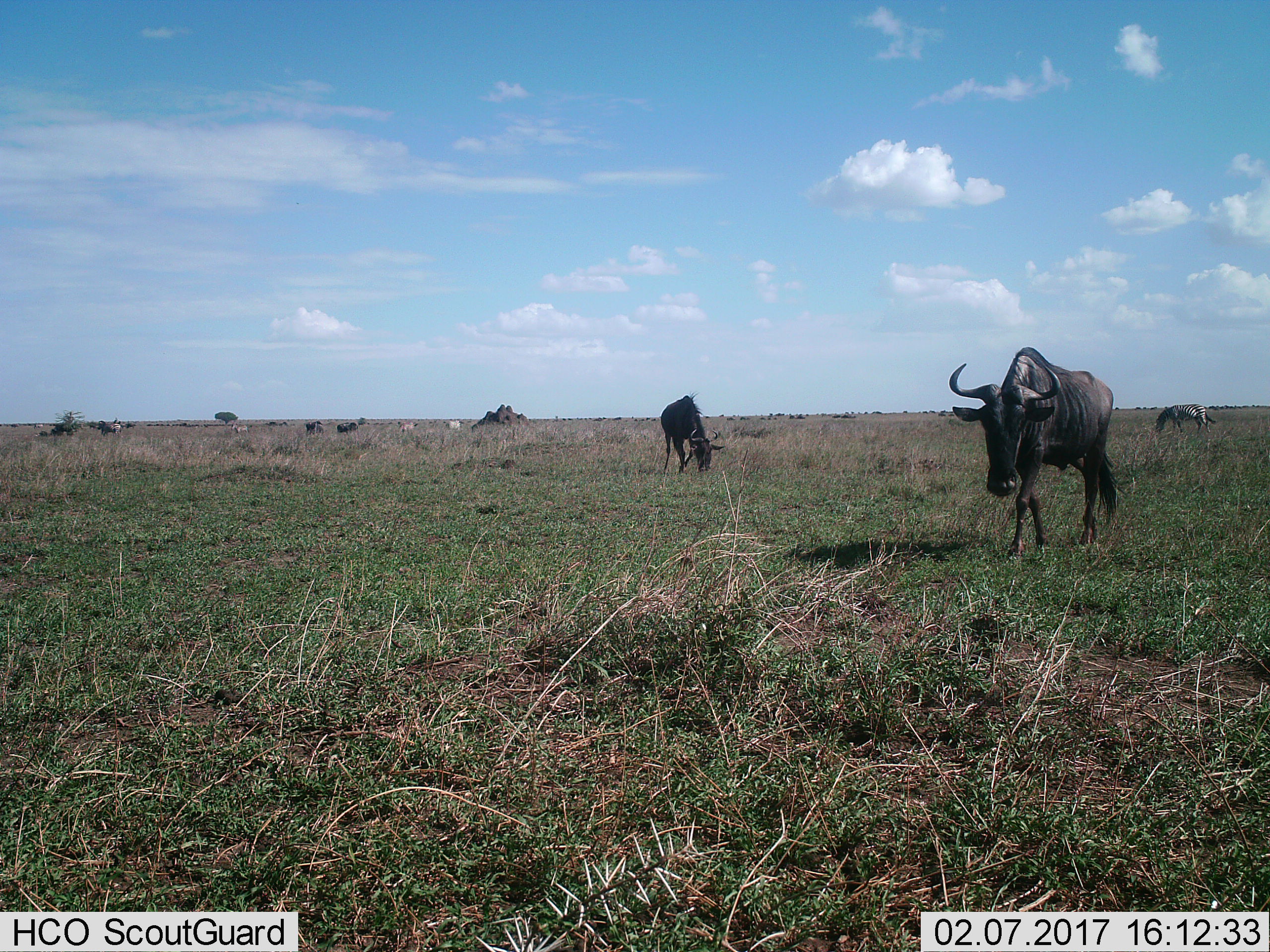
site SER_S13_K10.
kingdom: Animalia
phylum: Chordata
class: Mammalia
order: Artiodactyla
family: Bovidae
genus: Connochaetes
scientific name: Connochaetes taurinus taurinus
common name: blue wildebeest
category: wildebeestblue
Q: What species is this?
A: Wildebeestblue (blue wildebeest) (Connochaetes taurinus taurinus).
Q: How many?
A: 3.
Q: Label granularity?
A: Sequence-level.